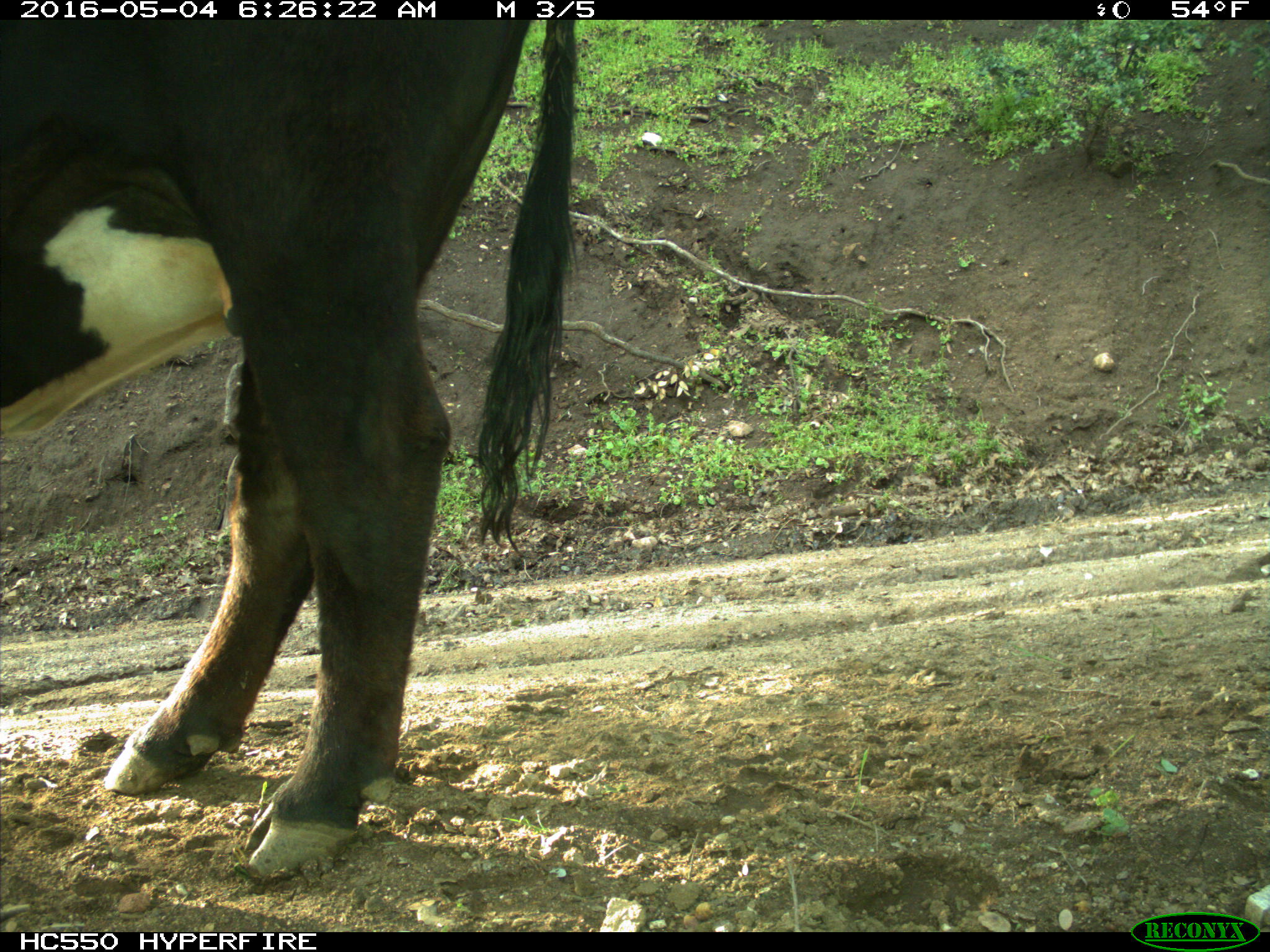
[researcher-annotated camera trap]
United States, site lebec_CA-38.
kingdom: Animalia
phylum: Chordata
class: Mammalia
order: Artiodactyla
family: Bovidae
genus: Bos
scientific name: Bos taurus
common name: domestic cow